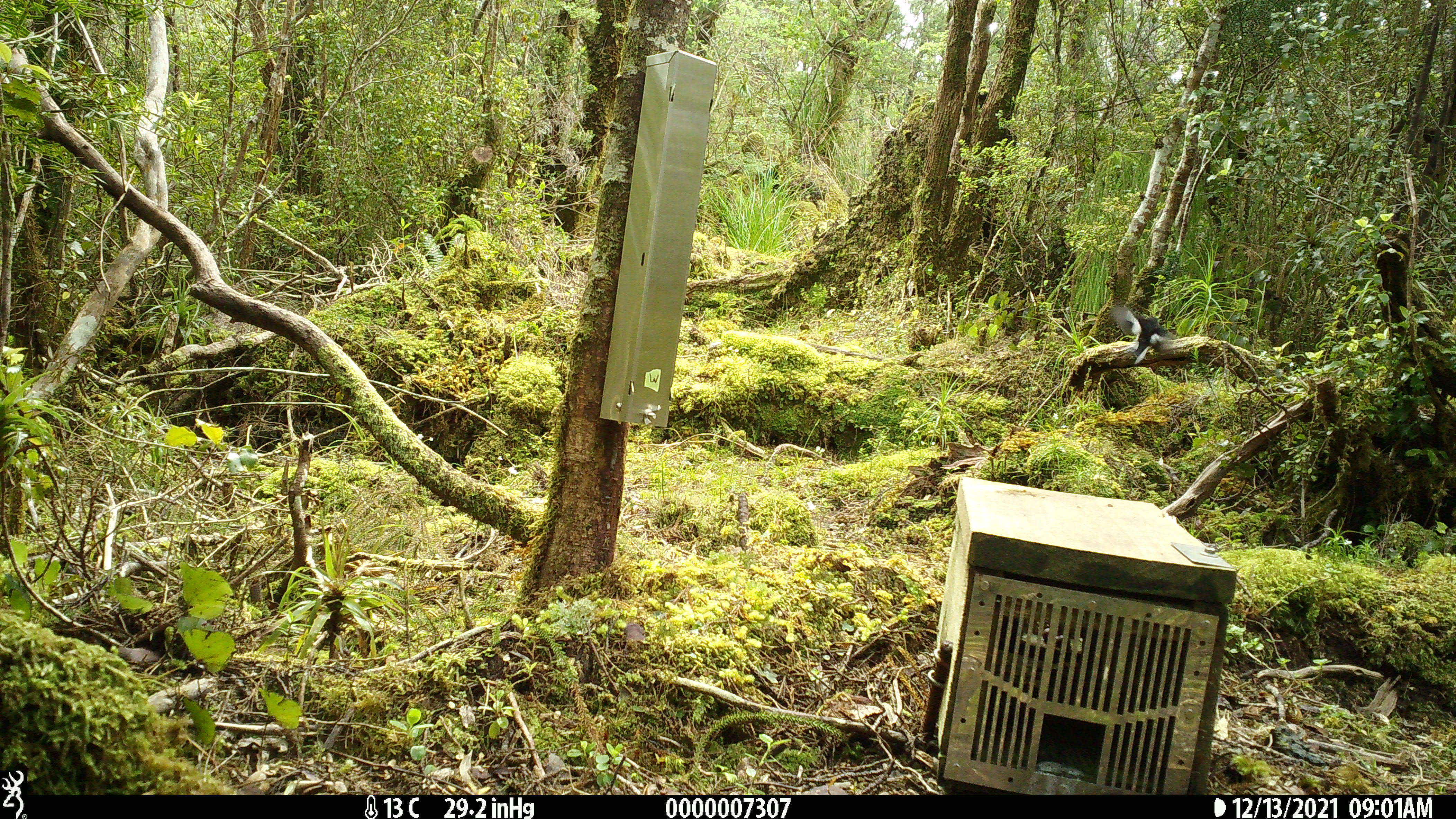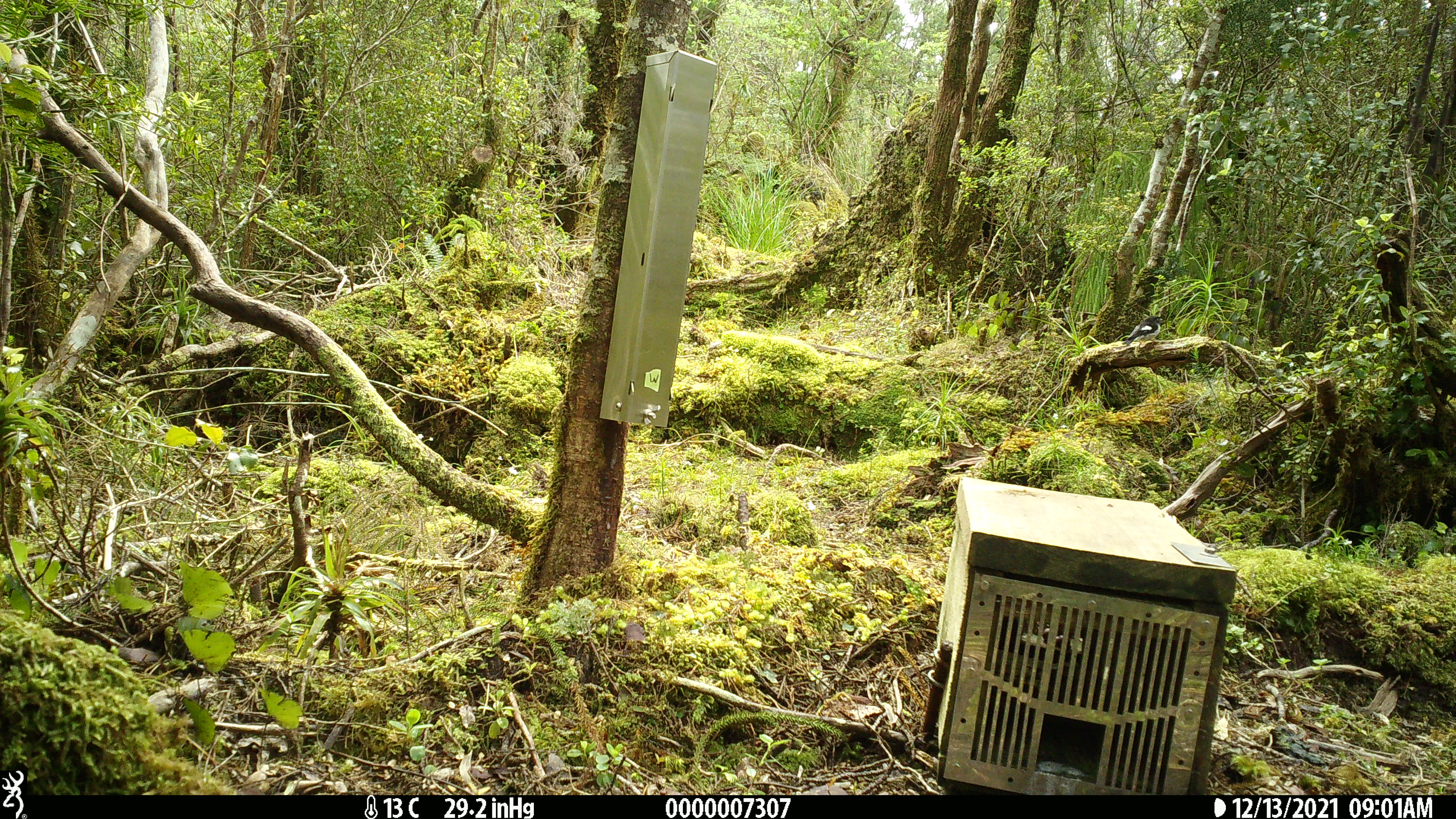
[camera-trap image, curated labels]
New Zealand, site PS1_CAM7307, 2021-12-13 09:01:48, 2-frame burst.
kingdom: Animalia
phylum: Chordata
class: Aves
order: Passeriformes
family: Petroicidae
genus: Petroica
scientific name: Petroica macrocephala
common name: tomtit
Tomtit (Petroica macrocephala).